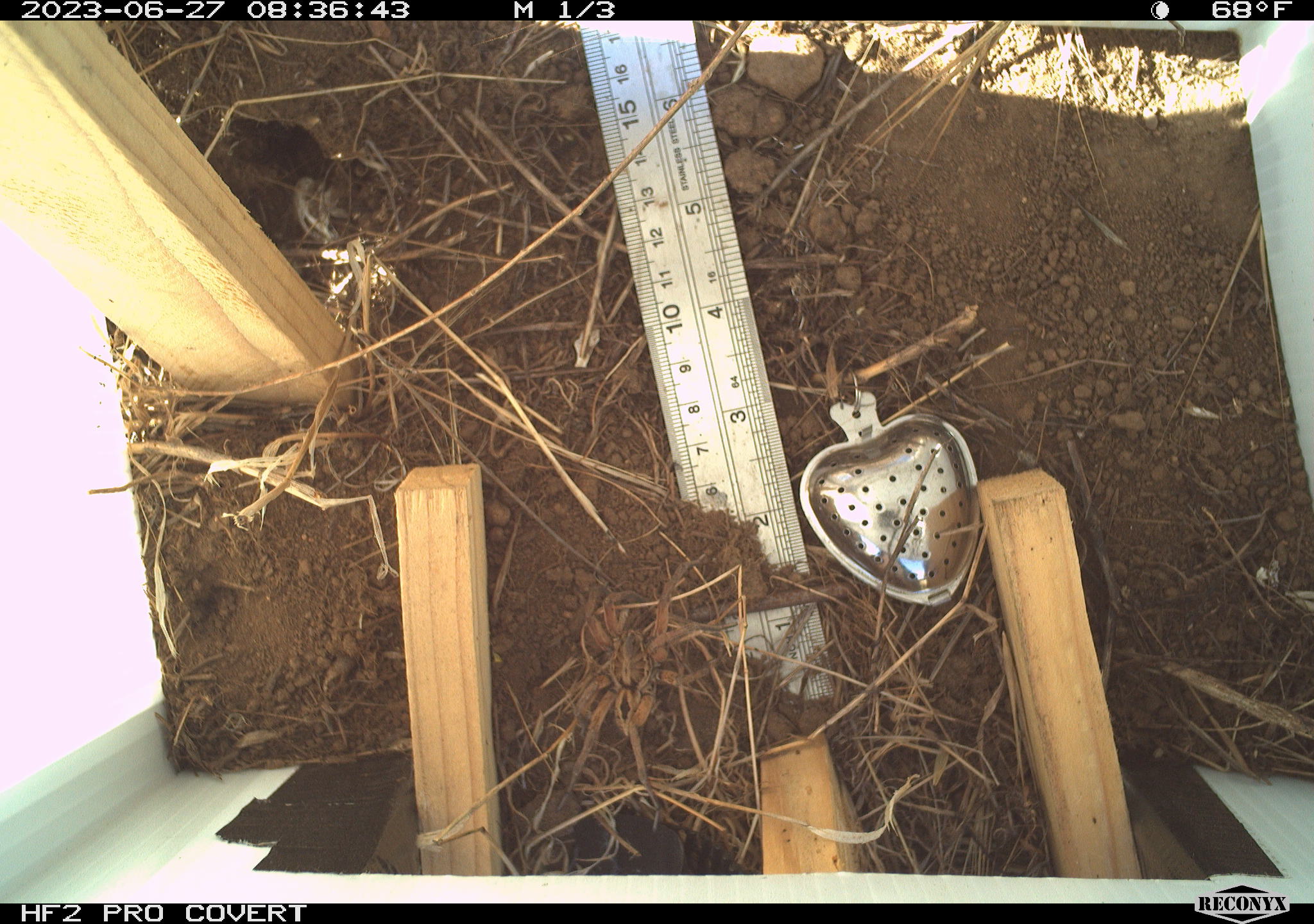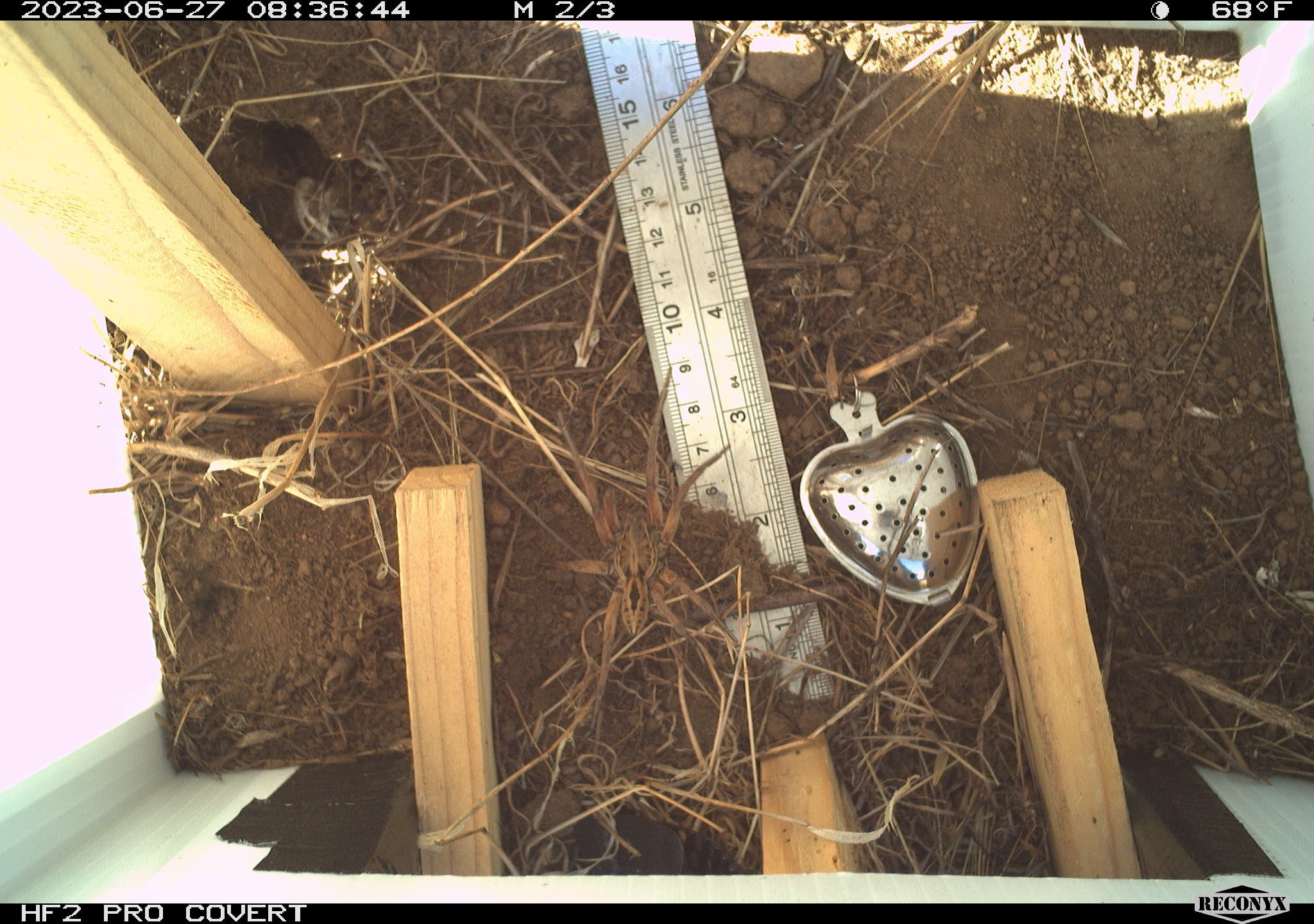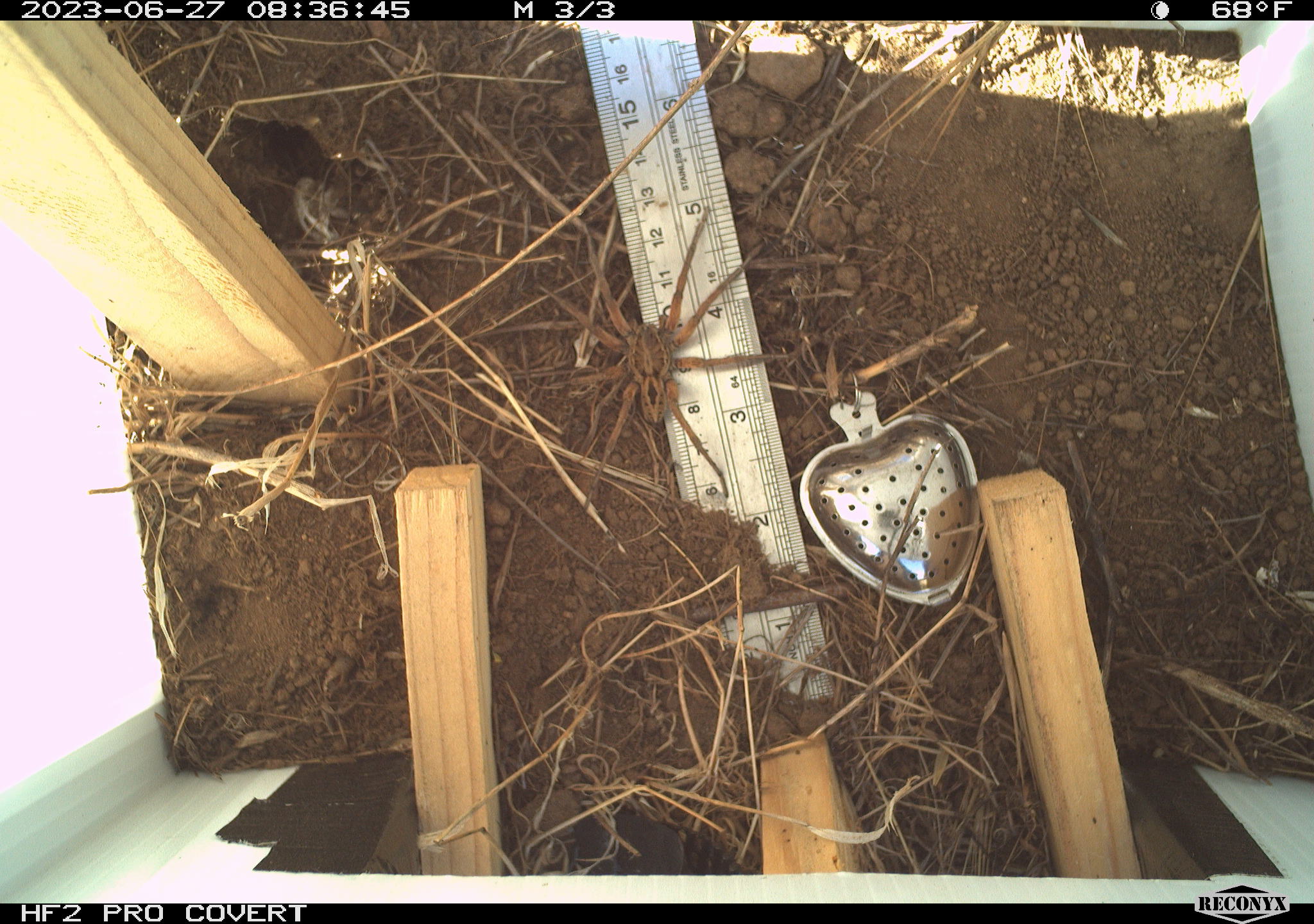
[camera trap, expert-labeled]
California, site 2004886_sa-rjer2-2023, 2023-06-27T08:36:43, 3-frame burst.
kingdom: Animalia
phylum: Arthropoda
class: Arachnida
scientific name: Arachnida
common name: arachnids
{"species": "arachnids (Arachnida)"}